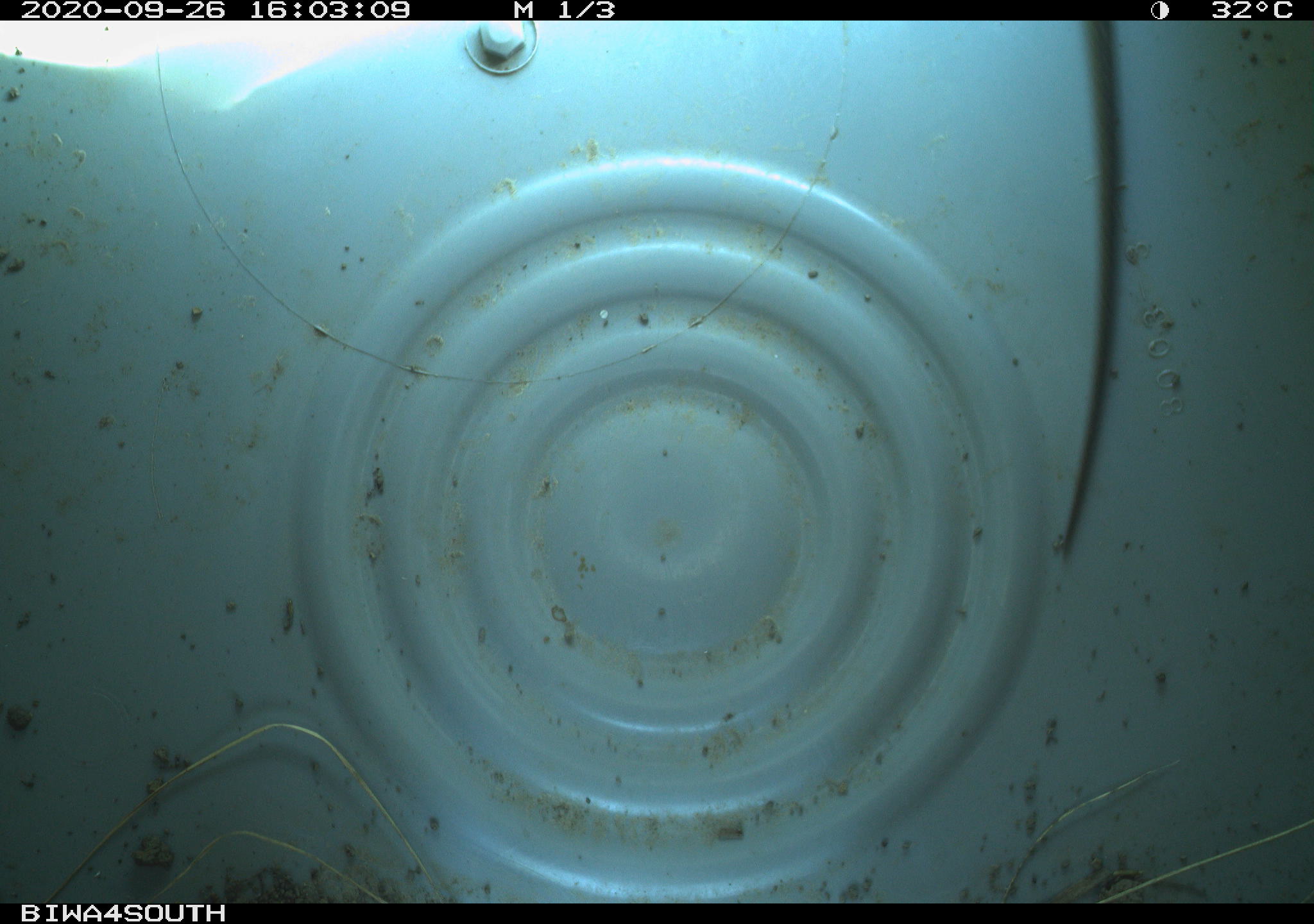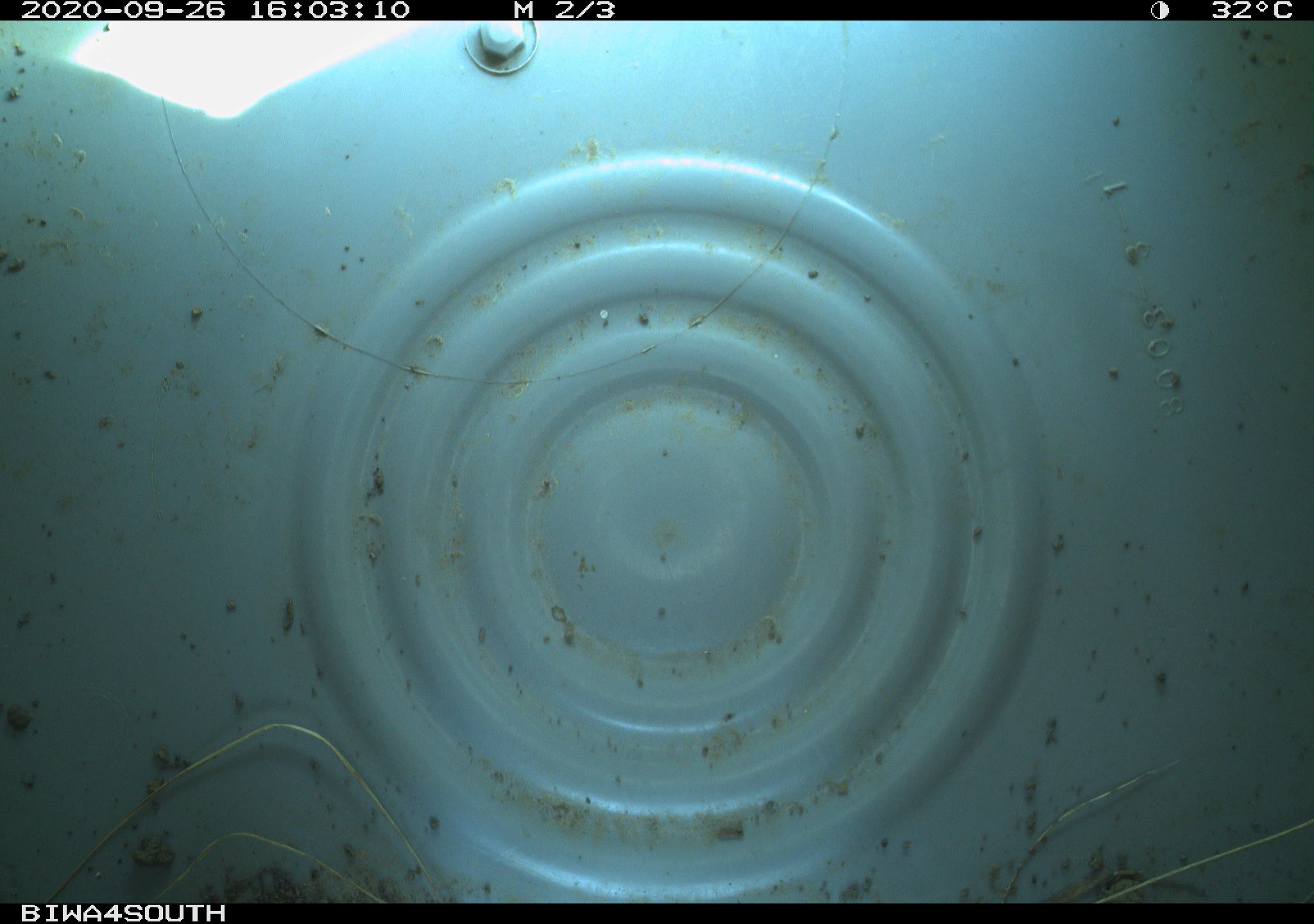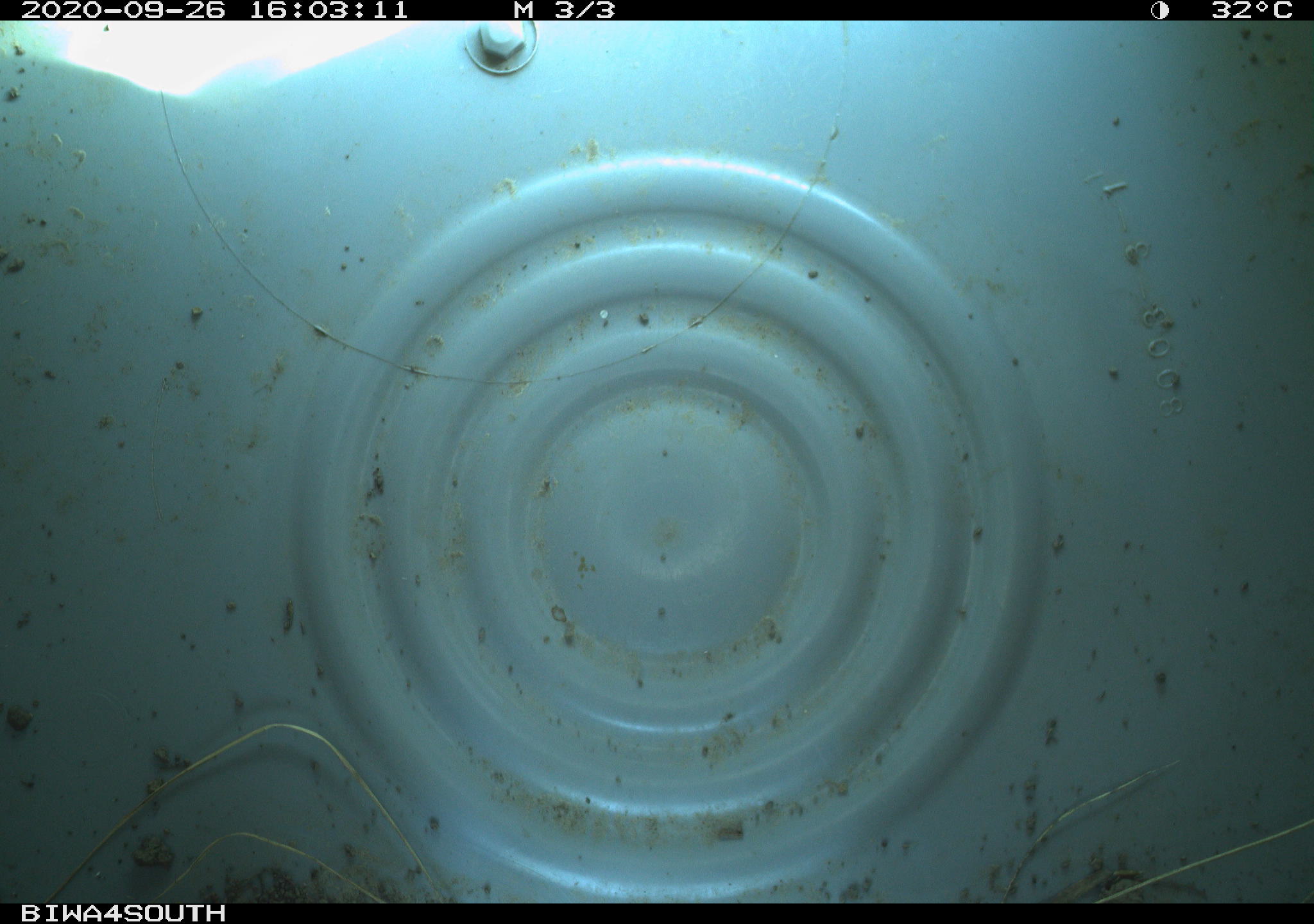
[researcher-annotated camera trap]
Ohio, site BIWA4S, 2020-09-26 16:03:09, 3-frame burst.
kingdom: Animalia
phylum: Chordata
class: Reptilia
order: Squamata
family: Colubridae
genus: Thamnophis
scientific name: Thamnophis sirtalis sirtalis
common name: eastern gartersnake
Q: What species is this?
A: Eastern gartersnake (Thamnophis sirtalis sirtalis).